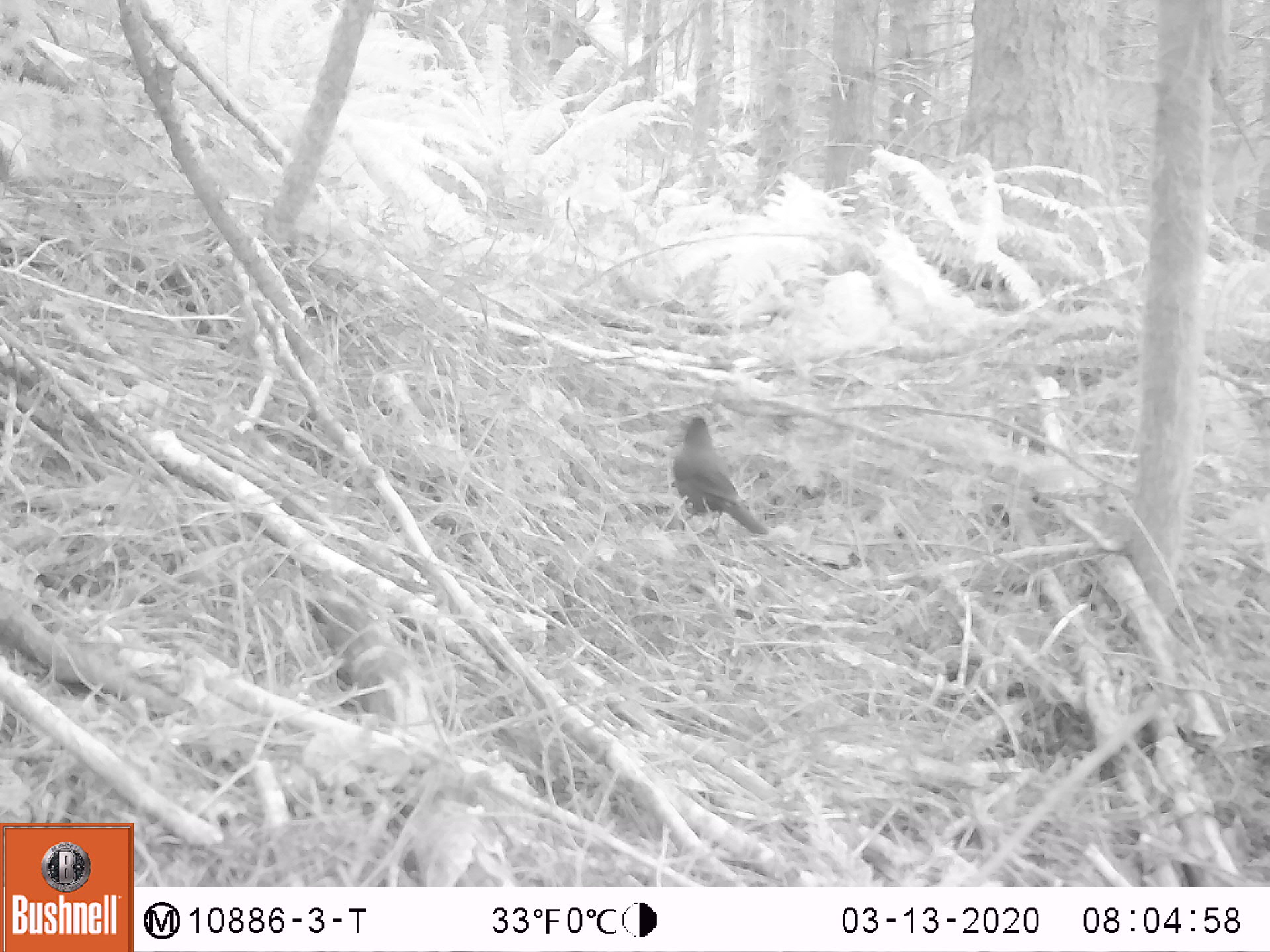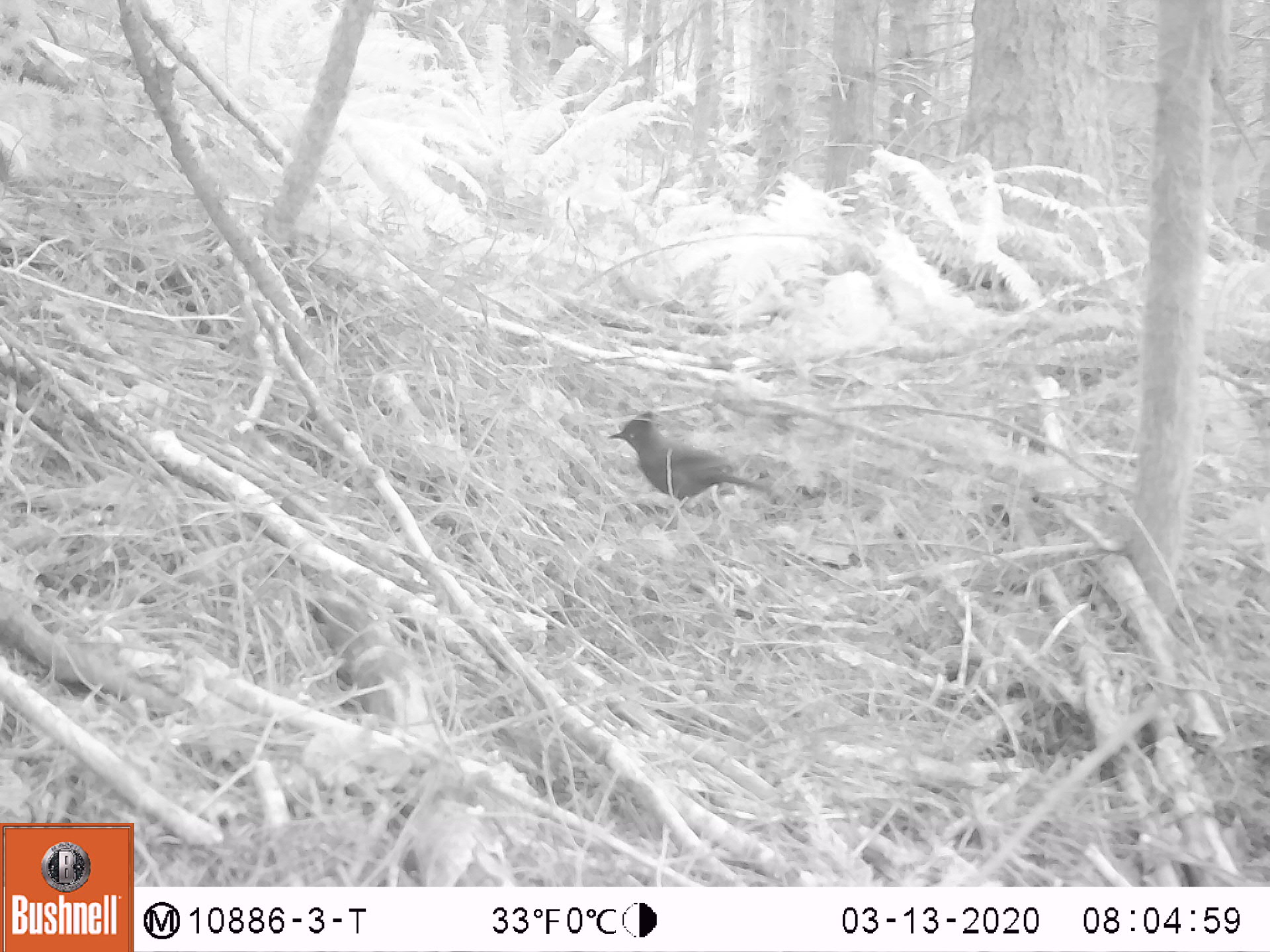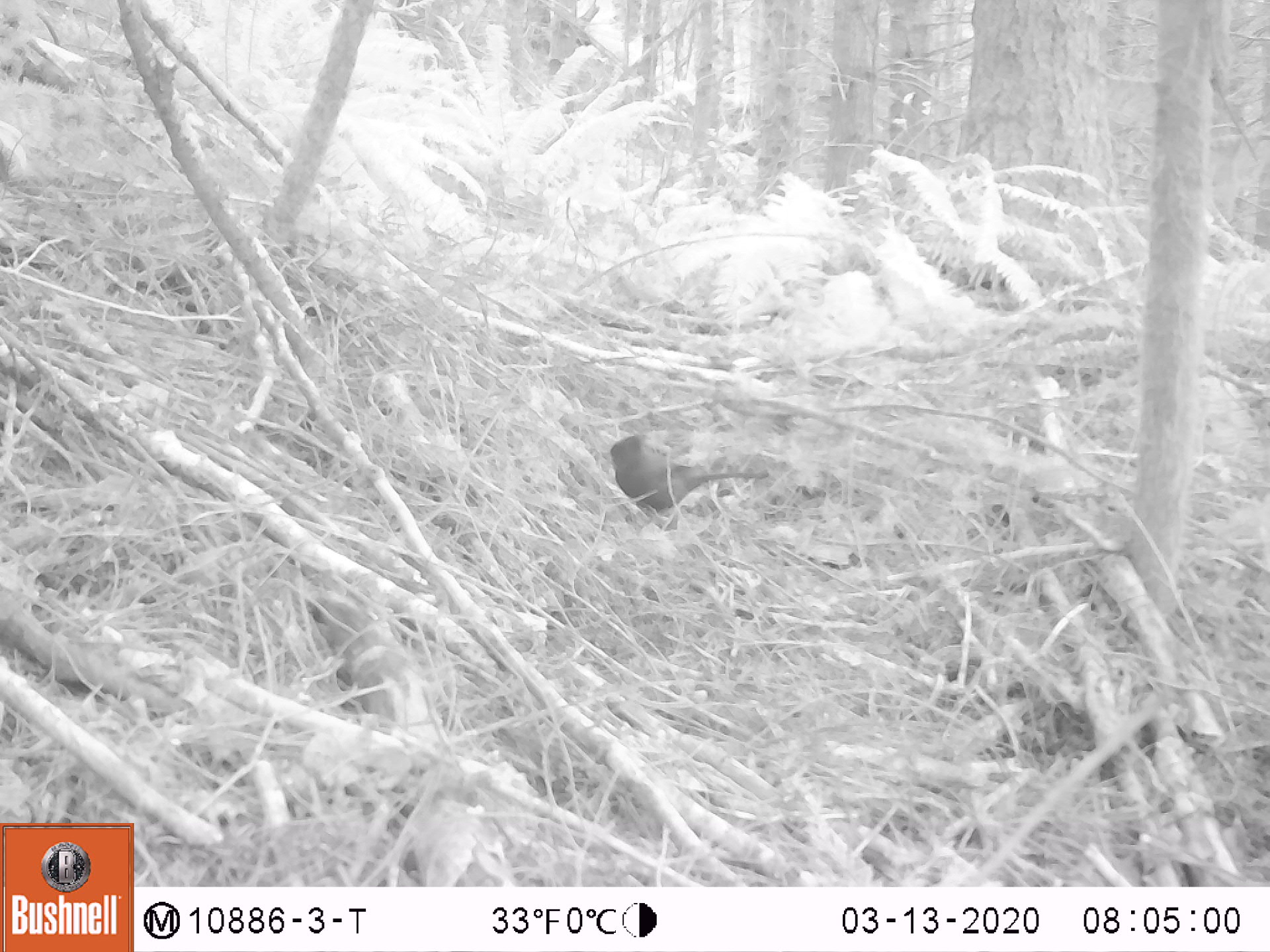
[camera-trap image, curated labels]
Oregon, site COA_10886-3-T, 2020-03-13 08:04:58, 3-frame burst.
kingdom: Animalia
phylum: Chordata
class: Aves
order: Passeriformes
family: Corvidae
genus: Cyanocitta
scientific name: Cyanocitta stelleri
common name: steller's jay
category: stellers jay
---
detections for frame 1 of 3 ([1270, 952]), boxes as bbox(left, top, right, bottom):
stellers jay: bbox(670, 411, 769, 538)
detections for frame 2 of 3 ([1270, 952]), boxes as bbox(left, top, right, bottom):
stellers jay: bbox(607, 410, 770, 504)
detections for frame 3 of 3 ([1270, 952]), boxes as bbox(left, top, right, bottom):
stellers jay: bbox(602, 435, 762, 515)